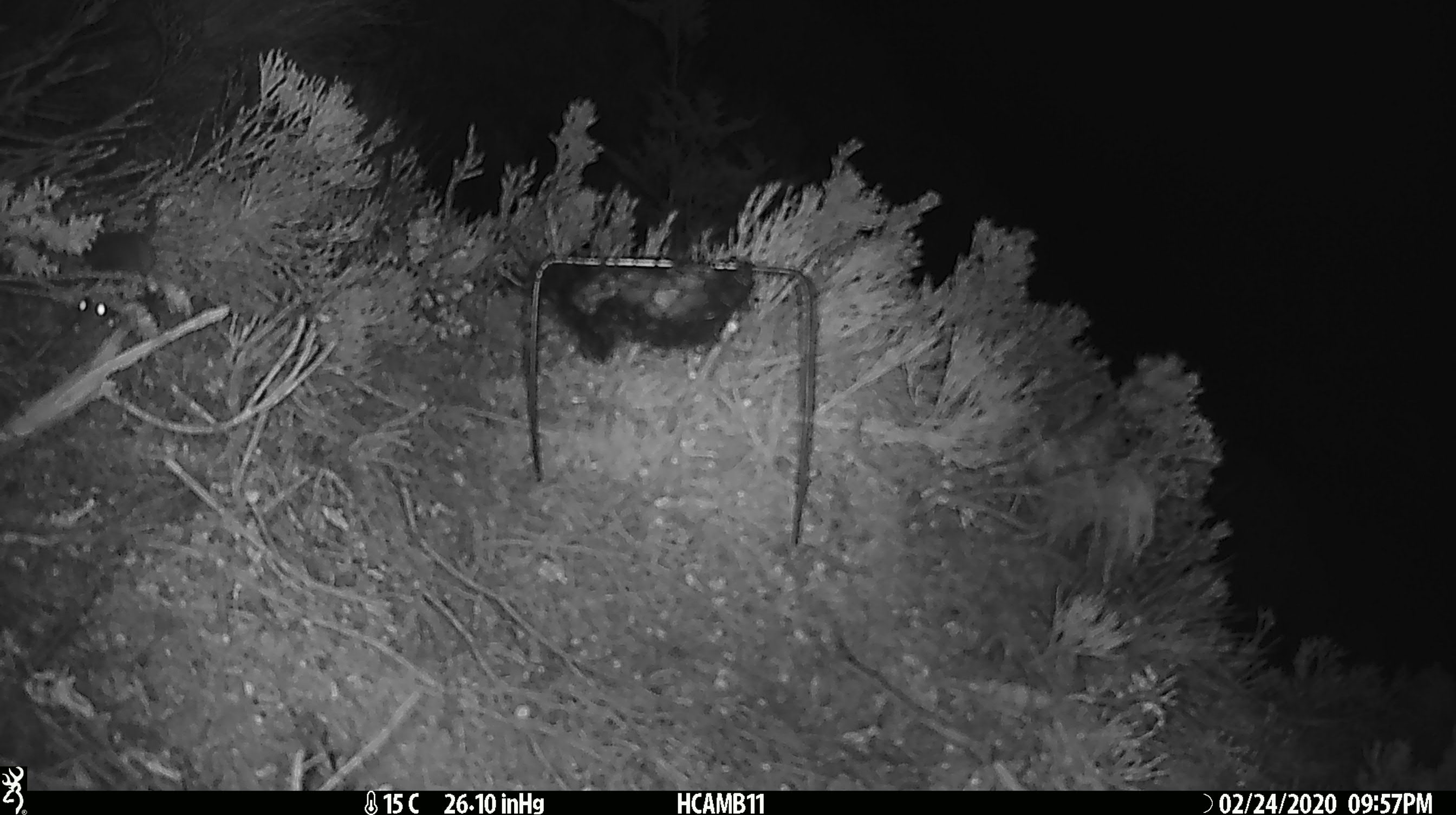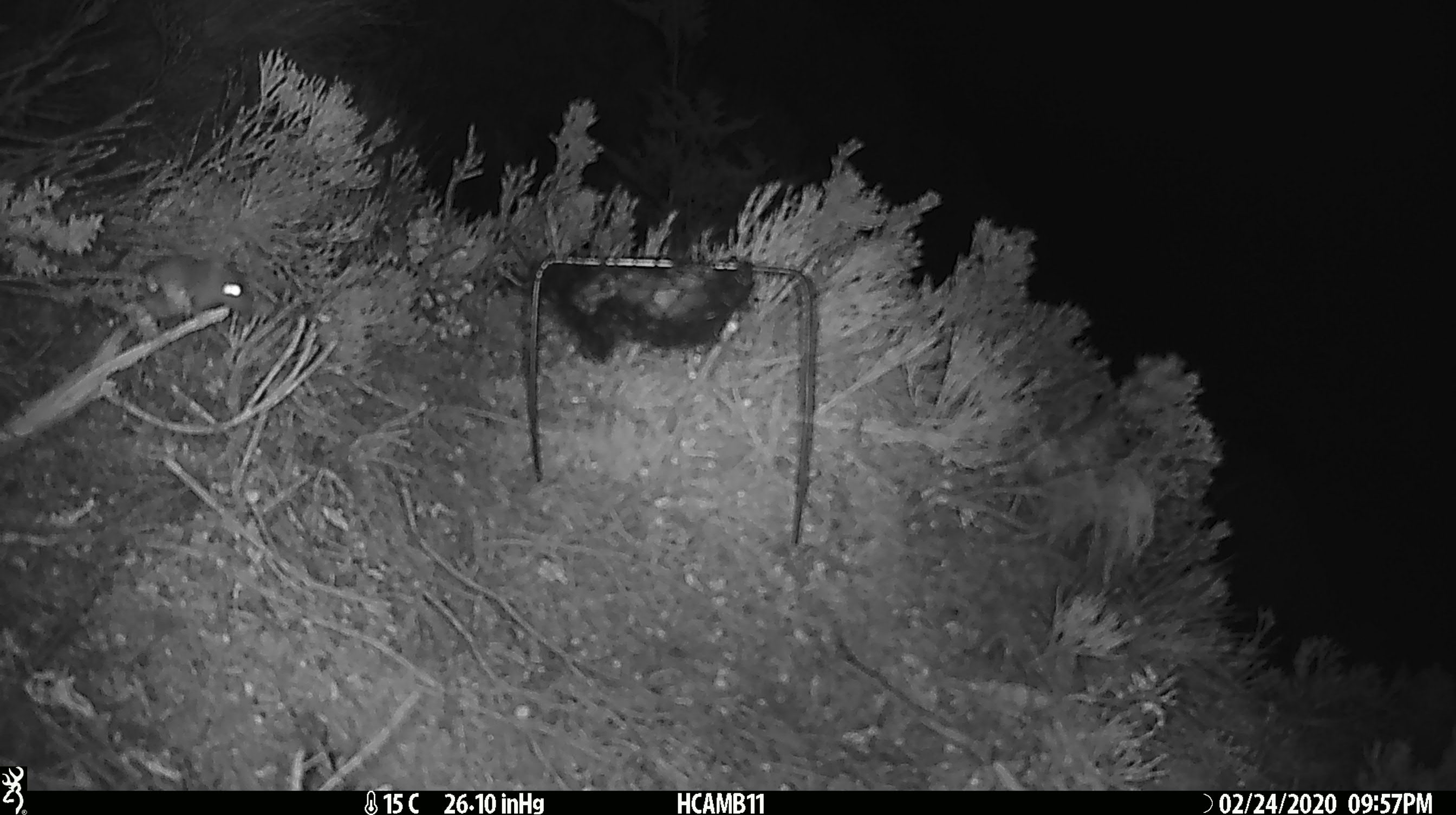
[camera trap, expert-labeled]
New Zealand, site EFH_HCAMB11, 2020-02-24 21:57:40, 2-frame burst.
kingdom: Animalia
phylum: Chordata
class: Mammalia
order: Rodentia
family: Muridae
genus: Mus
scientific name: Mus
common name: mouse